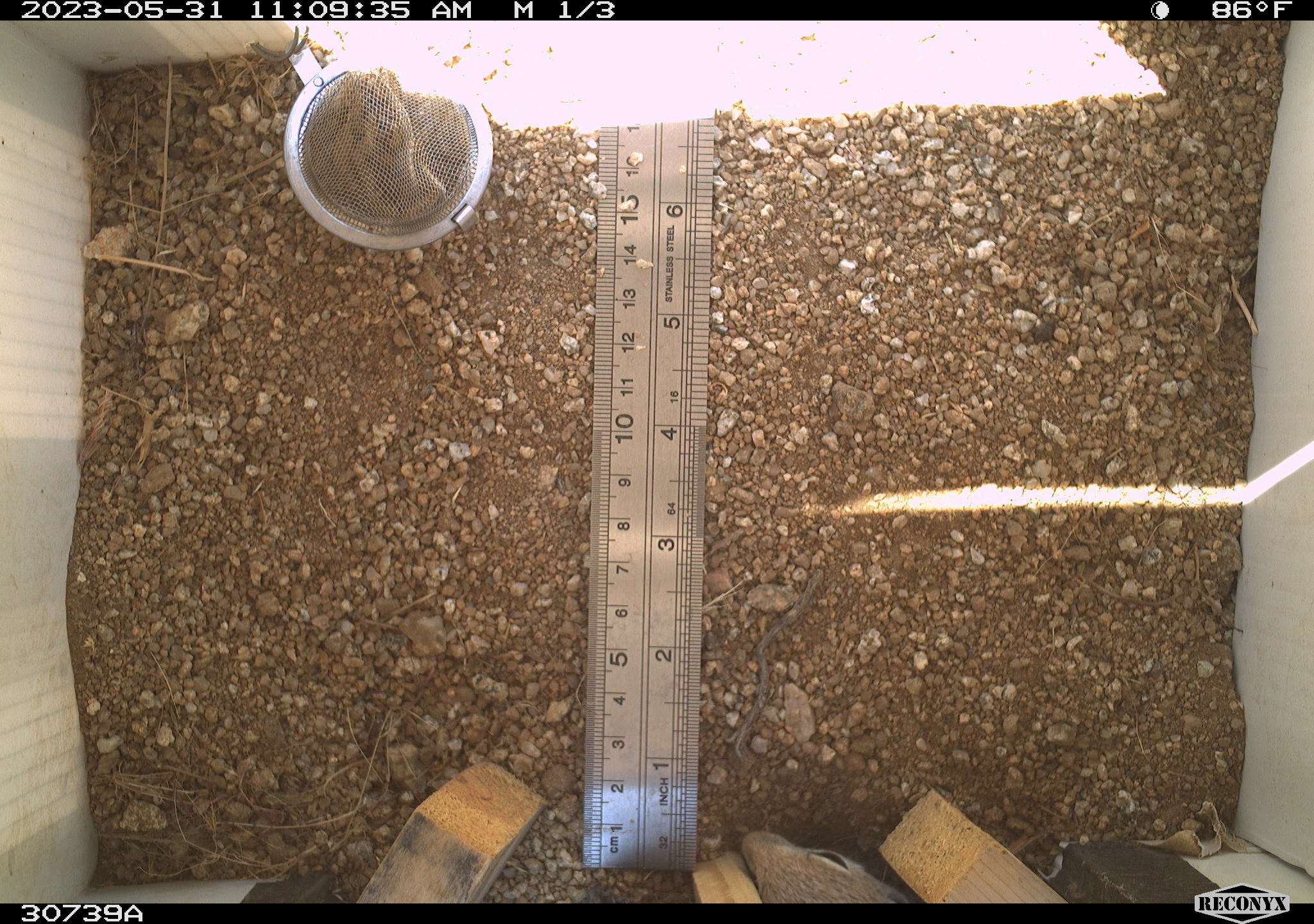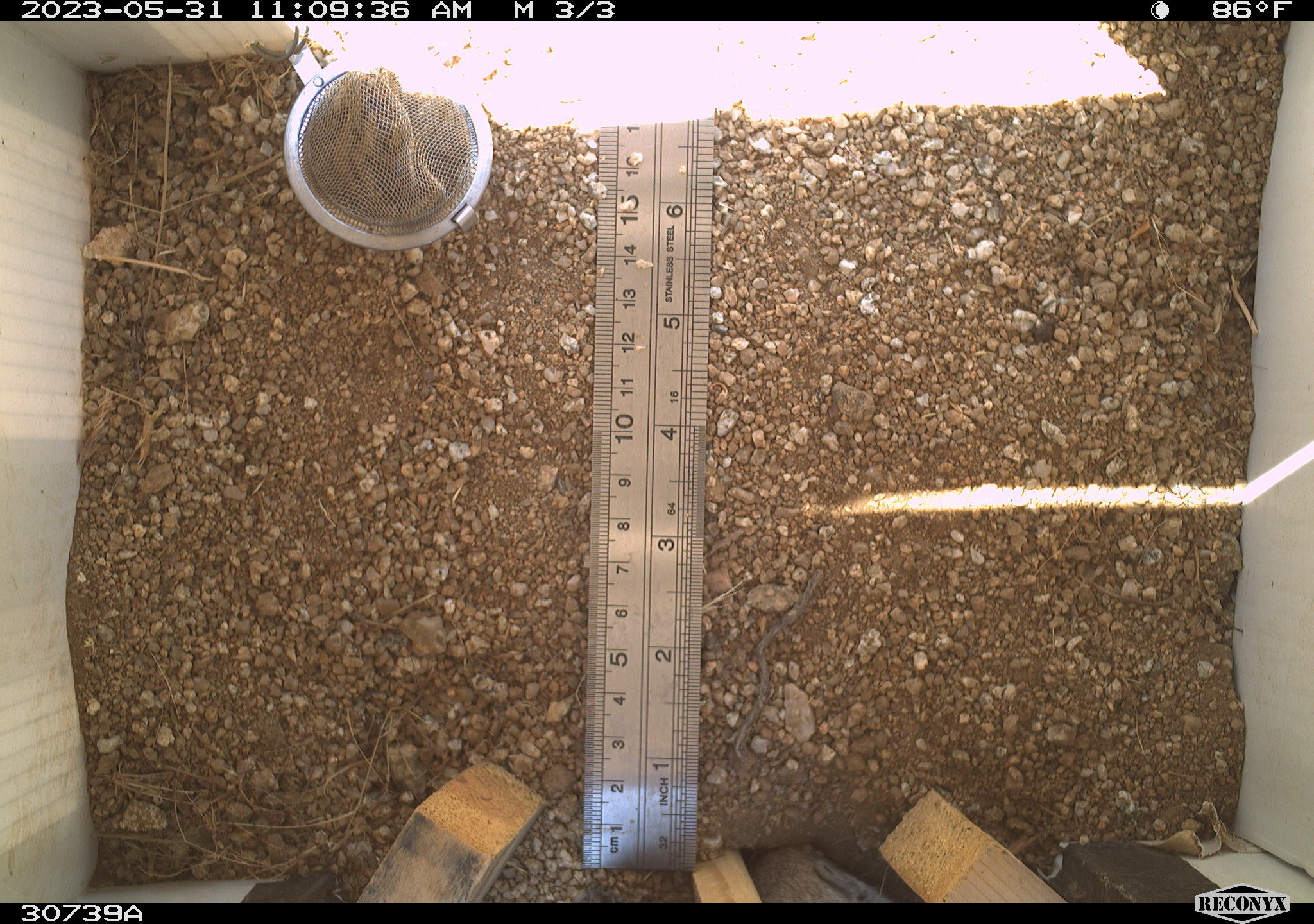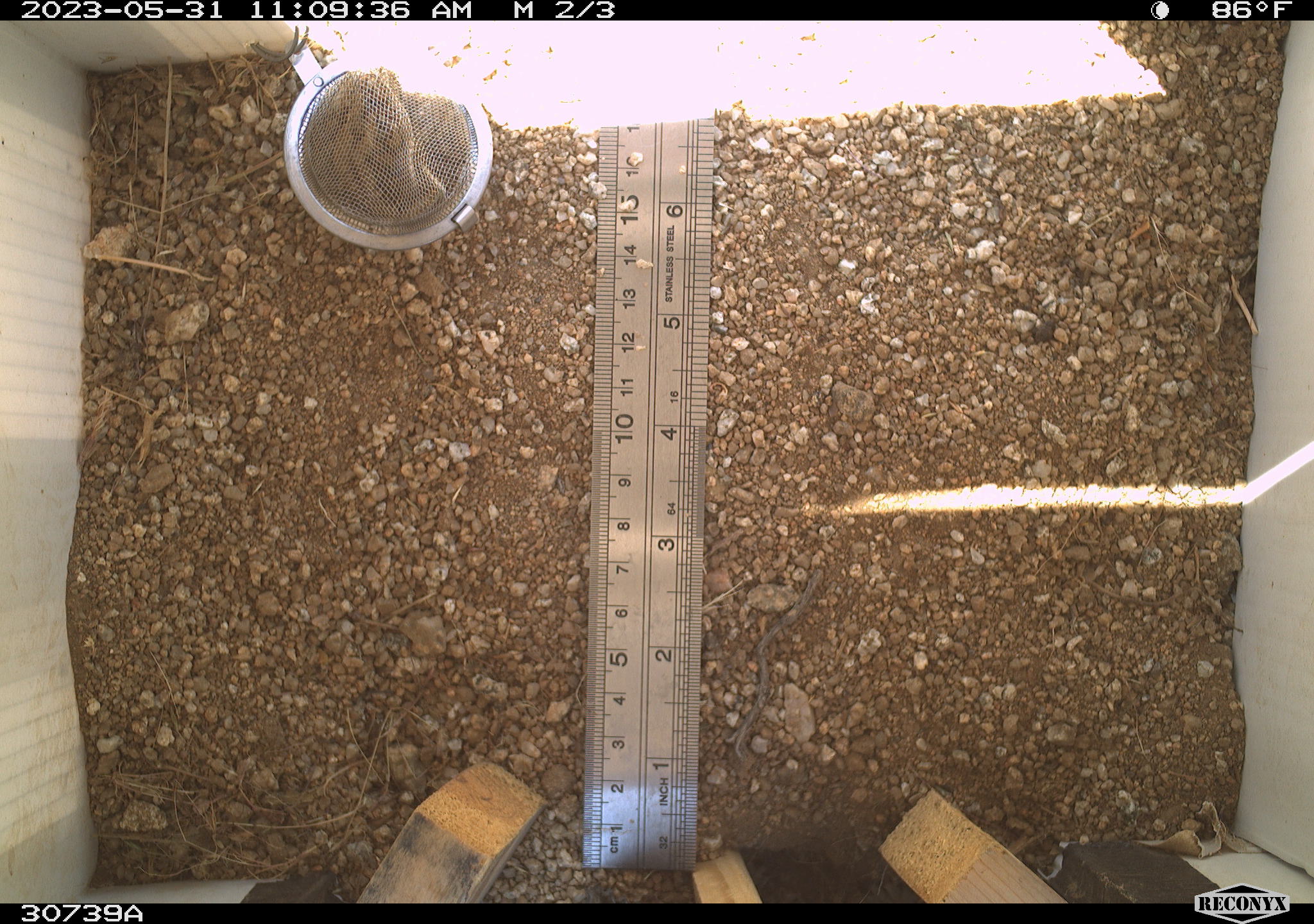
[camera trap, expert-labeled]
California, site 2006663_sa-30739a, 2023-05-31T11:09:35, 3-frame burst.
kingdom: Animalia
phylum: Chordata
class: Mammalia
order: Rodentia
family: Sciuridae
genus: Ammospermophilus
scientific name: Ammospermophilus leucurus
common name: white-tailed antelope squirrel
White-tailed antelope squirrel (Ammospermophilus leucurus).